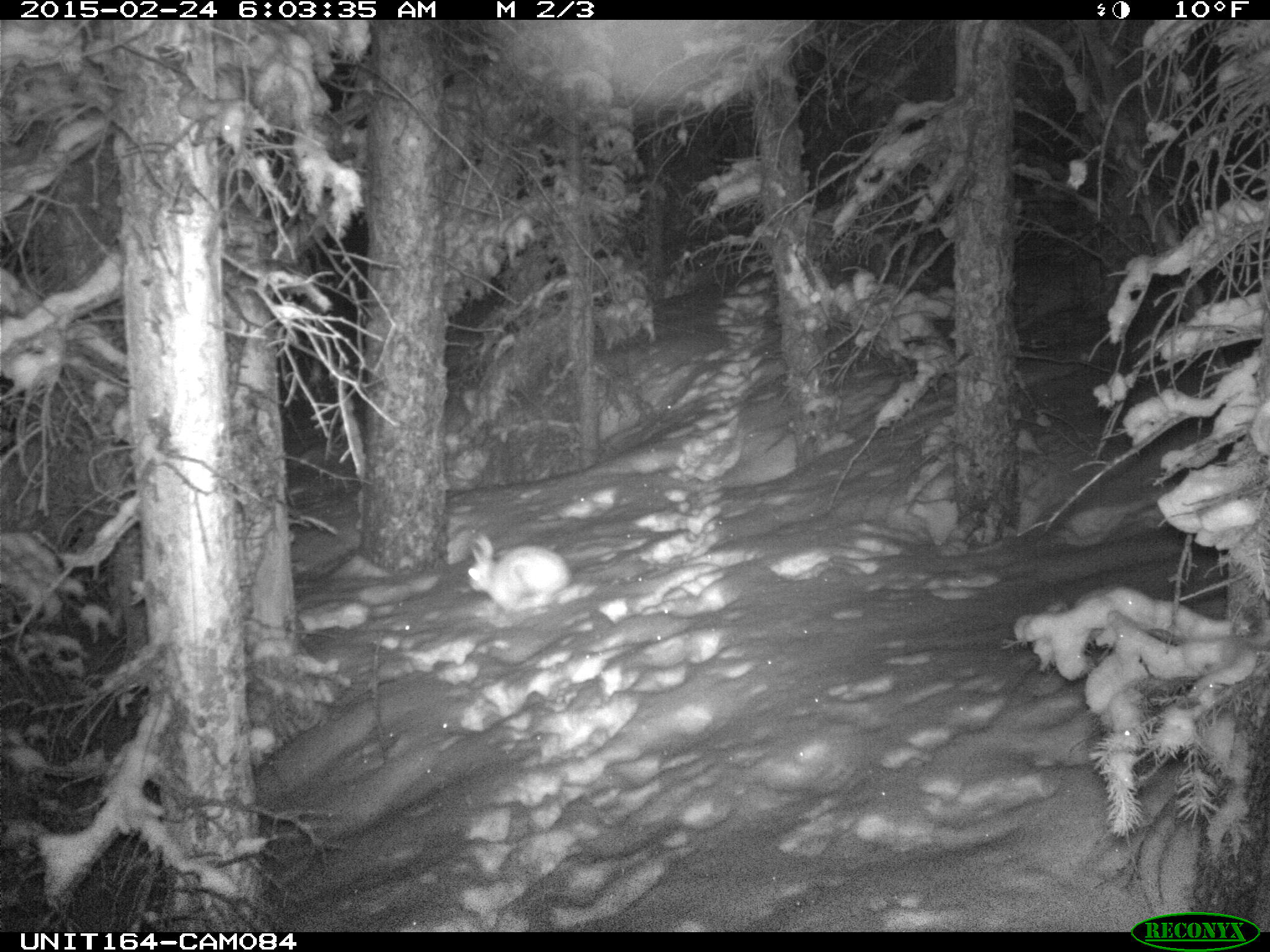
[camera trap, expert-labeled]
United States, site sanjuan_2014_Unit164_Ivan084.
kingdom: Animalia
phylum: Chordata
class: Mammalia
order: Lagomorpha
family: Leporidae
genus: Lepus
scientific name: Lepus americanus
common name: snowshoe hare